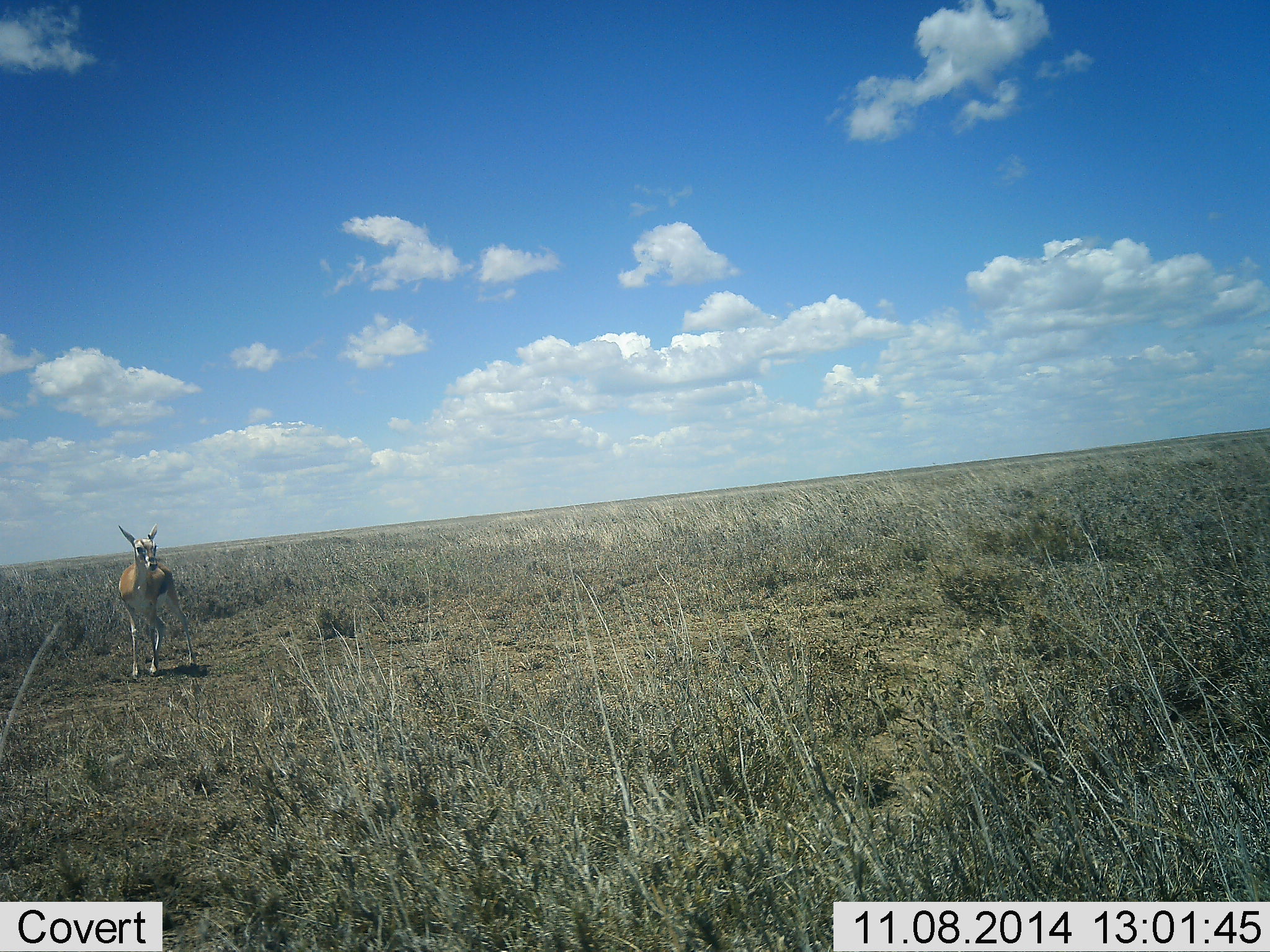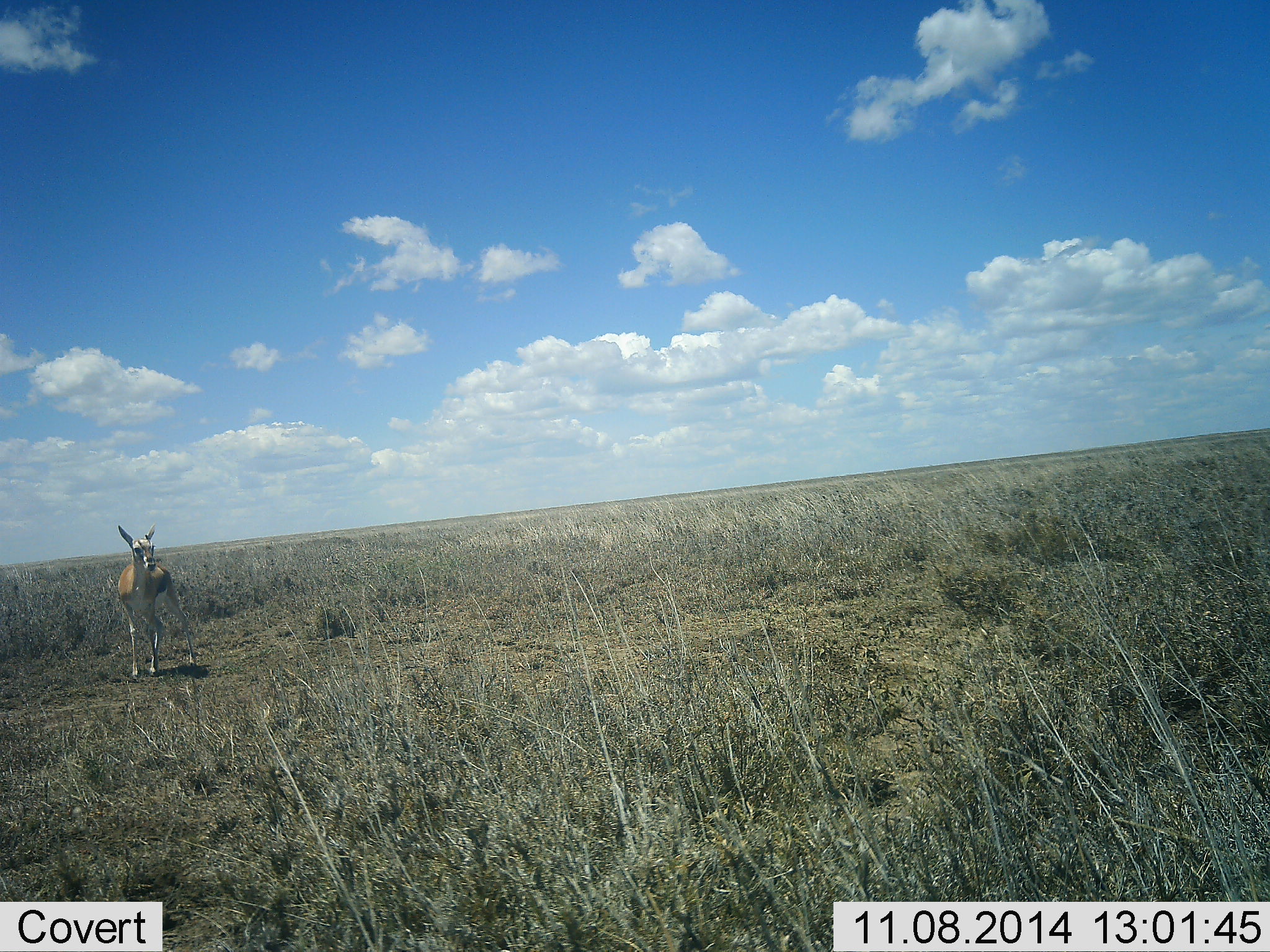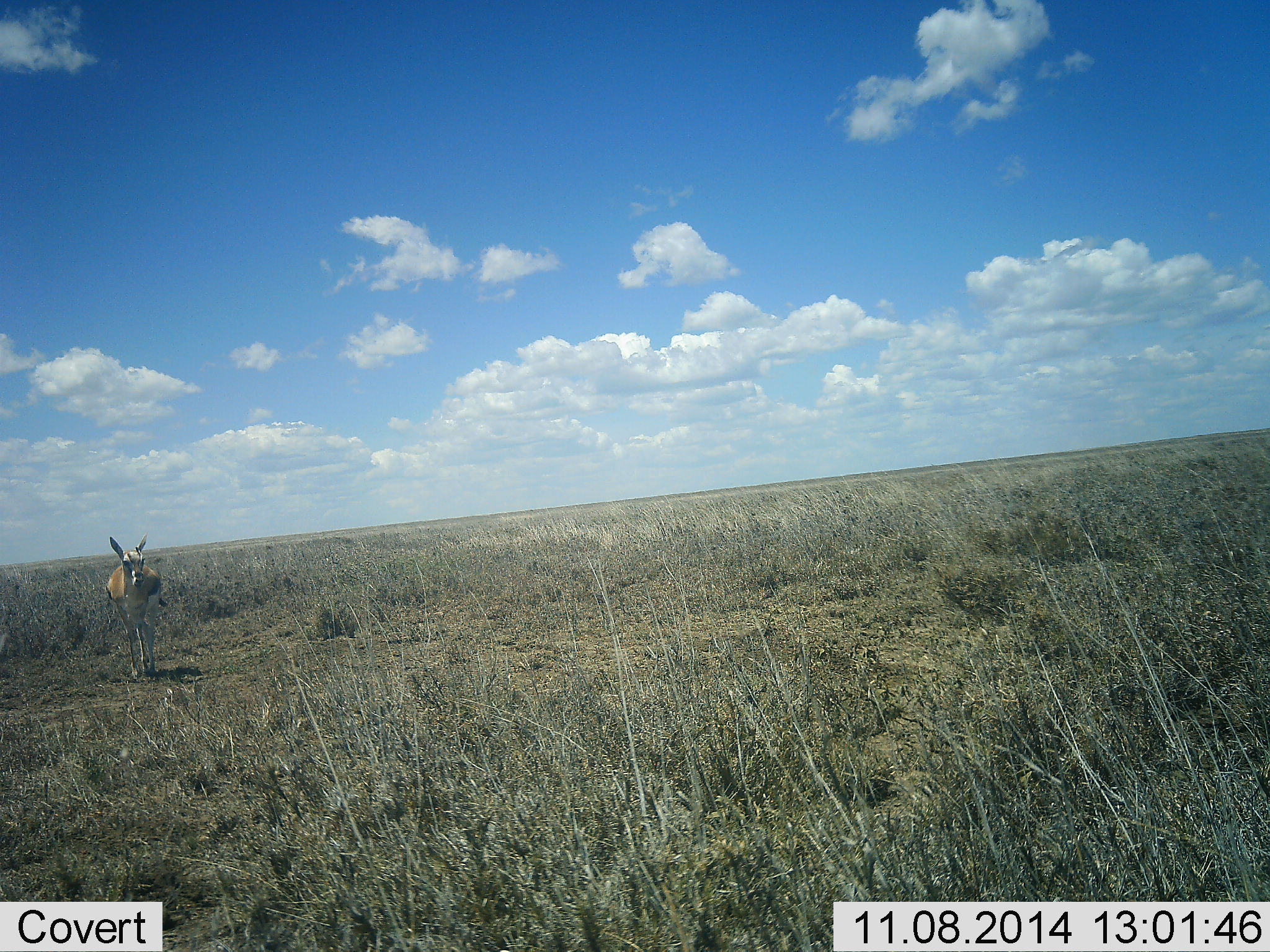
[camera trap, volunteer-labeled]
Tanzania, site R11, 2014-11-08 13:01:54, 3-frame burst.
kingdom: Animalia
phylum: Chordata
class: Mammalia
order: Artiodactyla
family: Bovidae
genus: Eudorcas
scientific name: Eudorcas thomsonii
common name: thomson's gazelle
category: gazellethomsons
Gazellethomsons (thomson's gazelle) (Eudorcas thomsonii), count 1. Behavior (volunteer vote fractions): standing 90%, resting 0%, moving 10%, interacting 0%. Young present (vote fraction): 10%. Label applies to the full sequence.